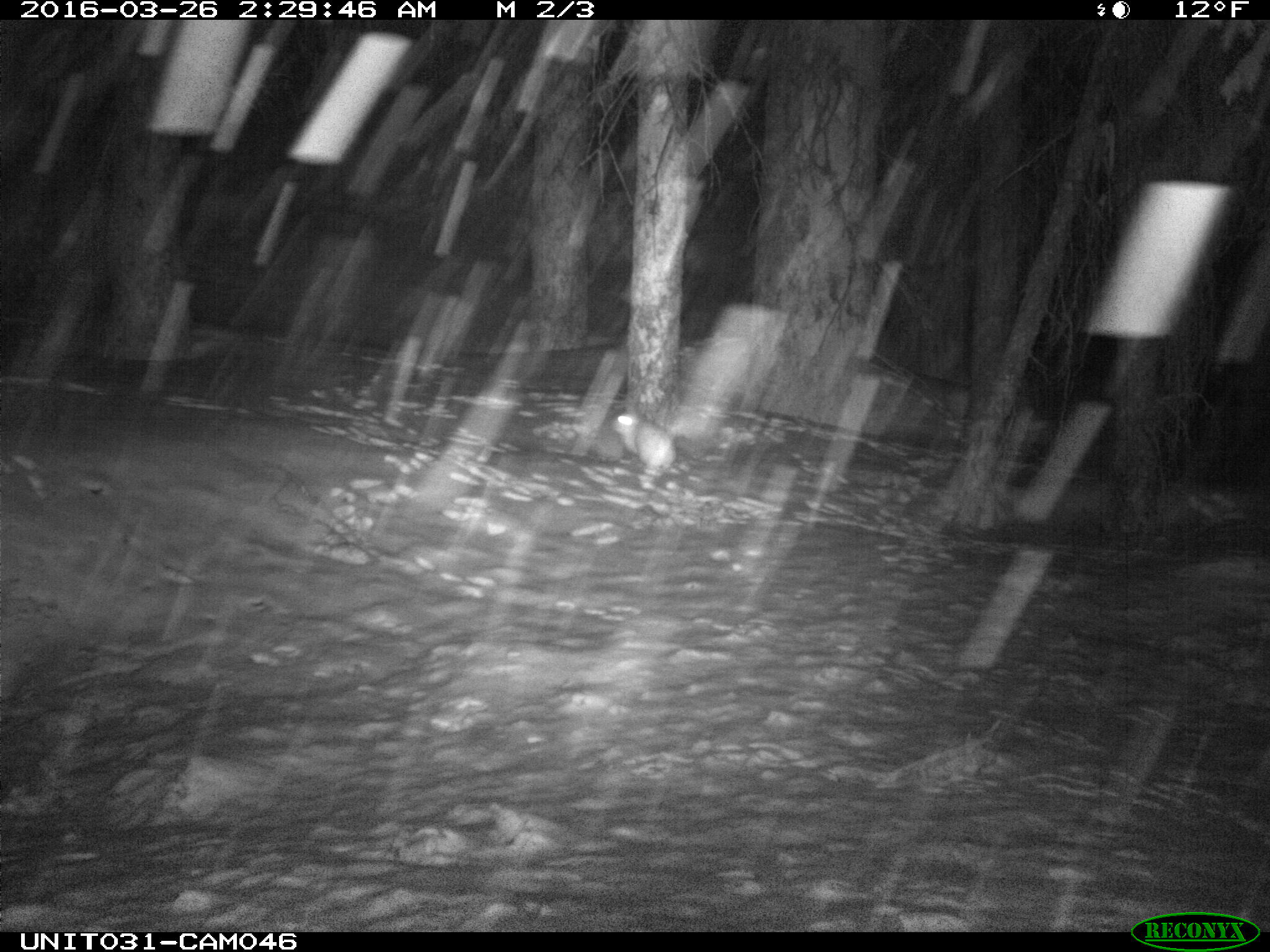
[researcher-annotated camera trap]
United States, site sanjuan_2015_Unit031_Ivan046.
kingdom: Animalia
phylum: Chordata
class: Mammalia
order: Lagomorpha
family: Leporidae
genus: Lepus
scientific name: Lepus americanus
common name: snowshoe hare